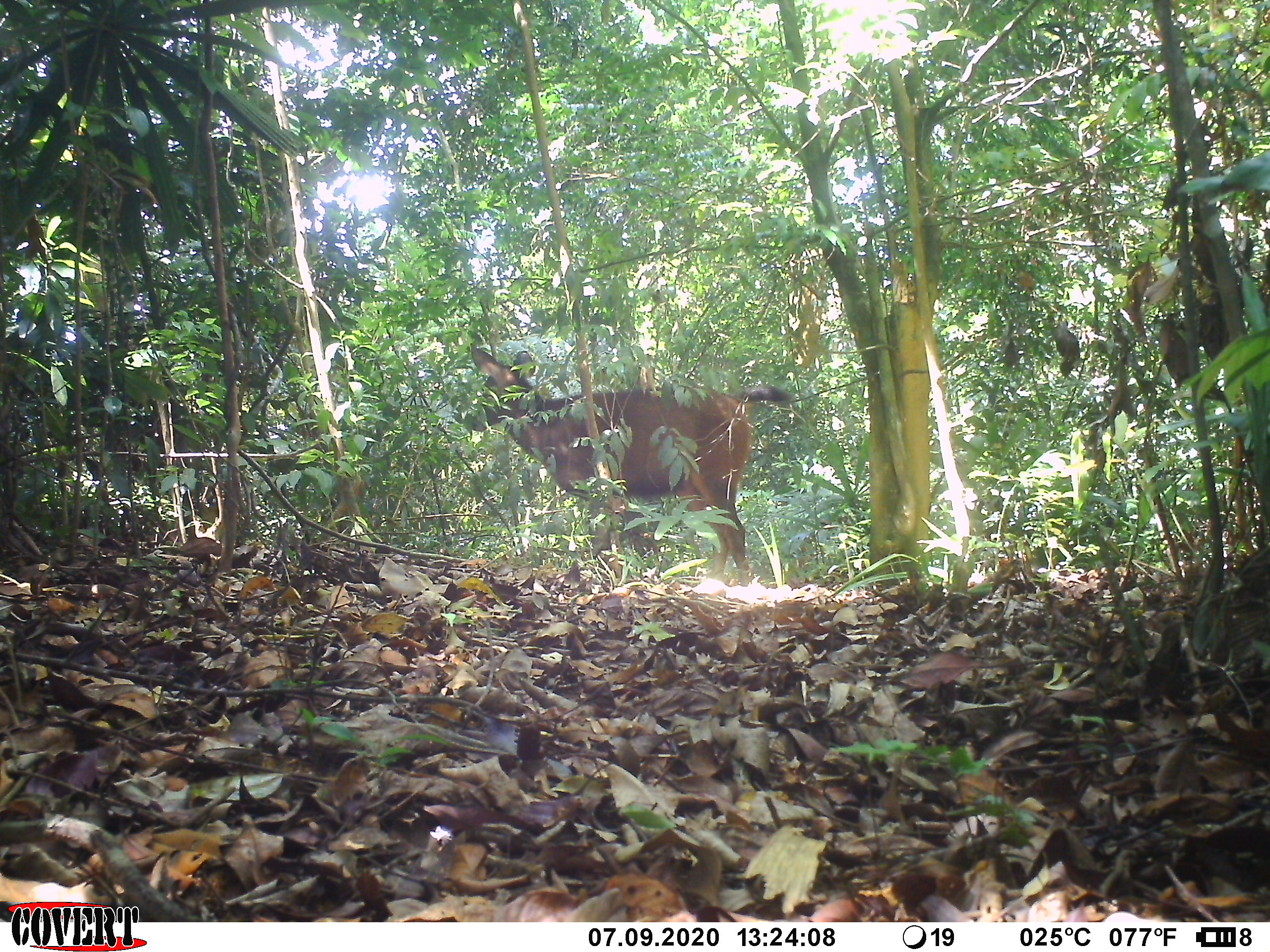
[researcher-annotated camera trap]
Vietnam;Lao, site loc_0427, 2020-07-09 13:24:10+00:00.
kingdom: Animalia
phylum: Chordata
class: Mammalia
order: Artiodactyla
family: Cervidae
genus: Rusa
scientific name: Rusa unicolor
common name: sambar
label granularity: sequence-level